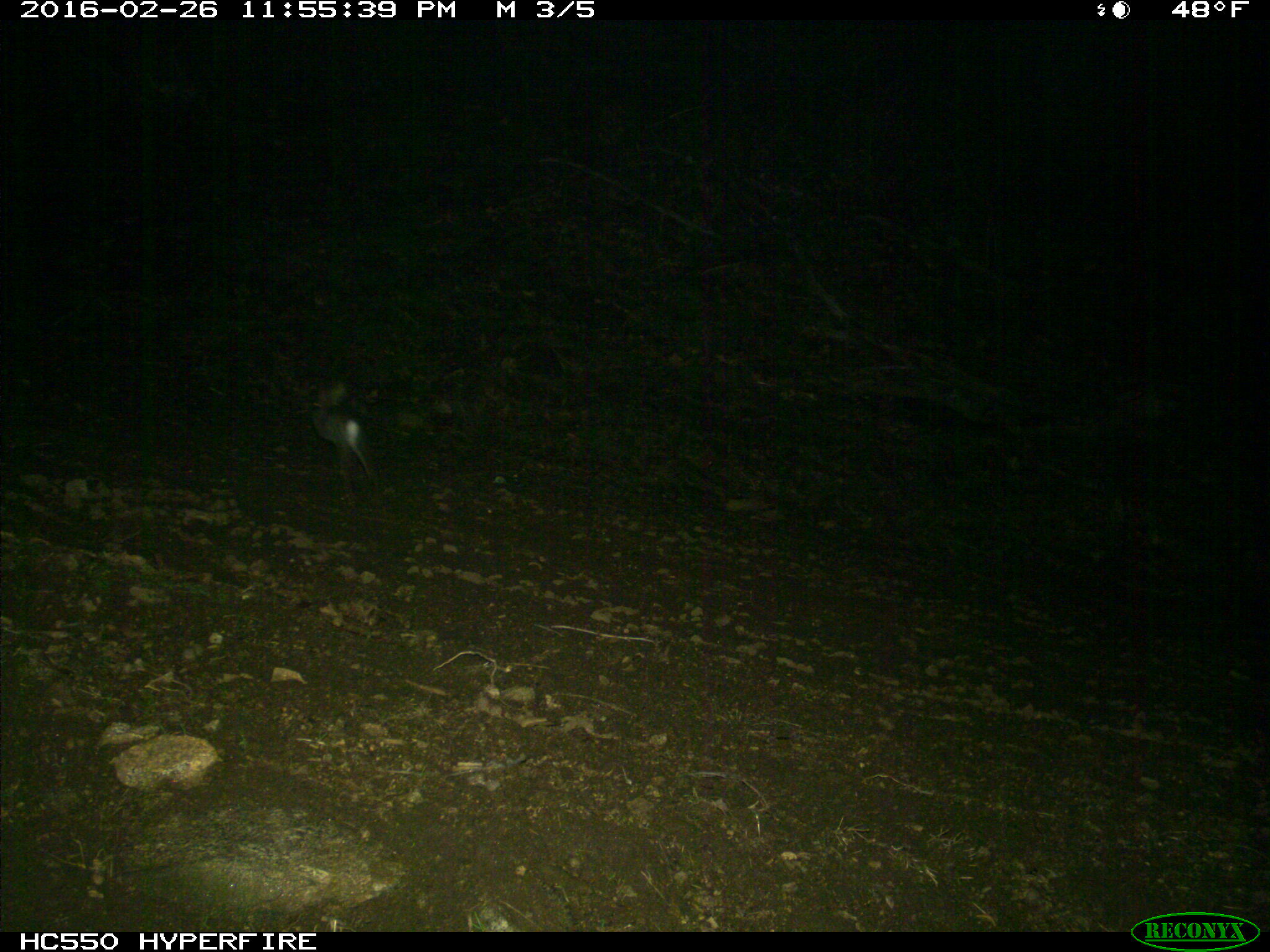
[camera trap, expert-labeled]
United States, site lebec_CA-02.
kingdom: Animalia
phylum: Chordata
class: Mammalia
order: Lagomorpha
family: Leporidae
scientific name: Leporidae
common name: rabbits and hares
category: unidentified rabbit